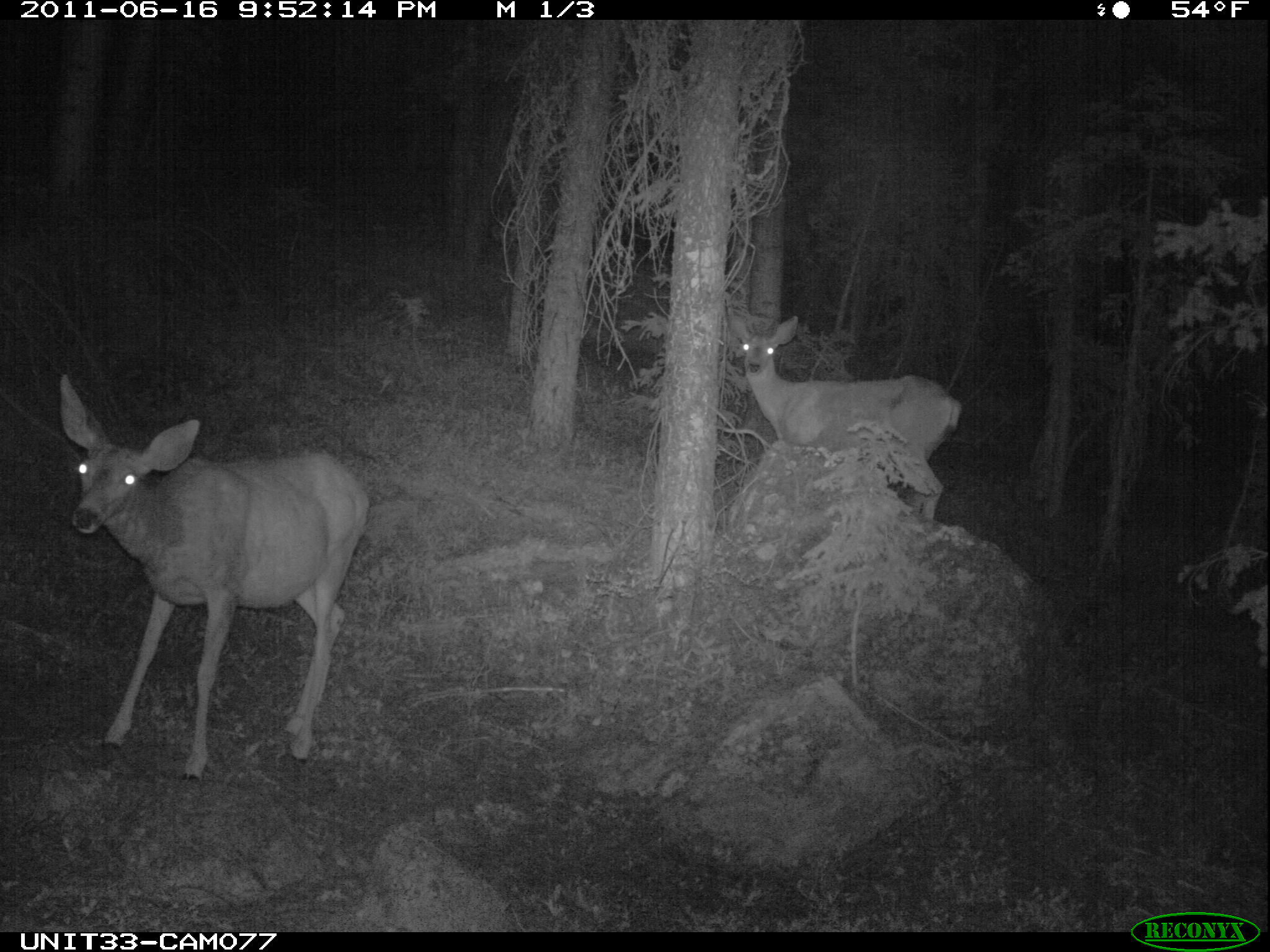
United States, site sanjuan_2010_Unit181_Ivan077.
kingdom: Animalia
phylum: Chordata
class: Mammalia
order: Artiodactyla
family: Cervidae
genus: Odocoileus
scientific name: Odocoileus hemionus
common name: mule deer